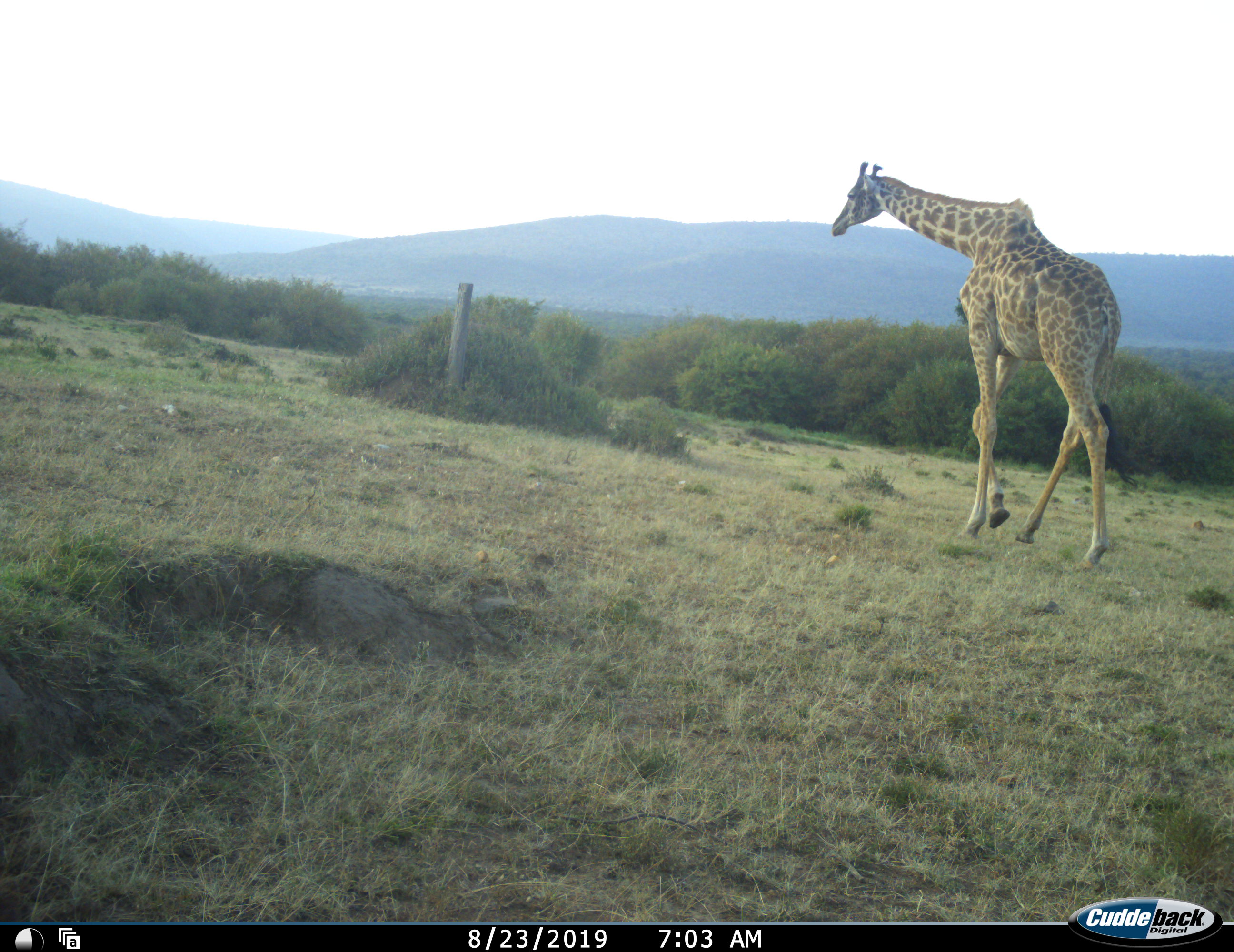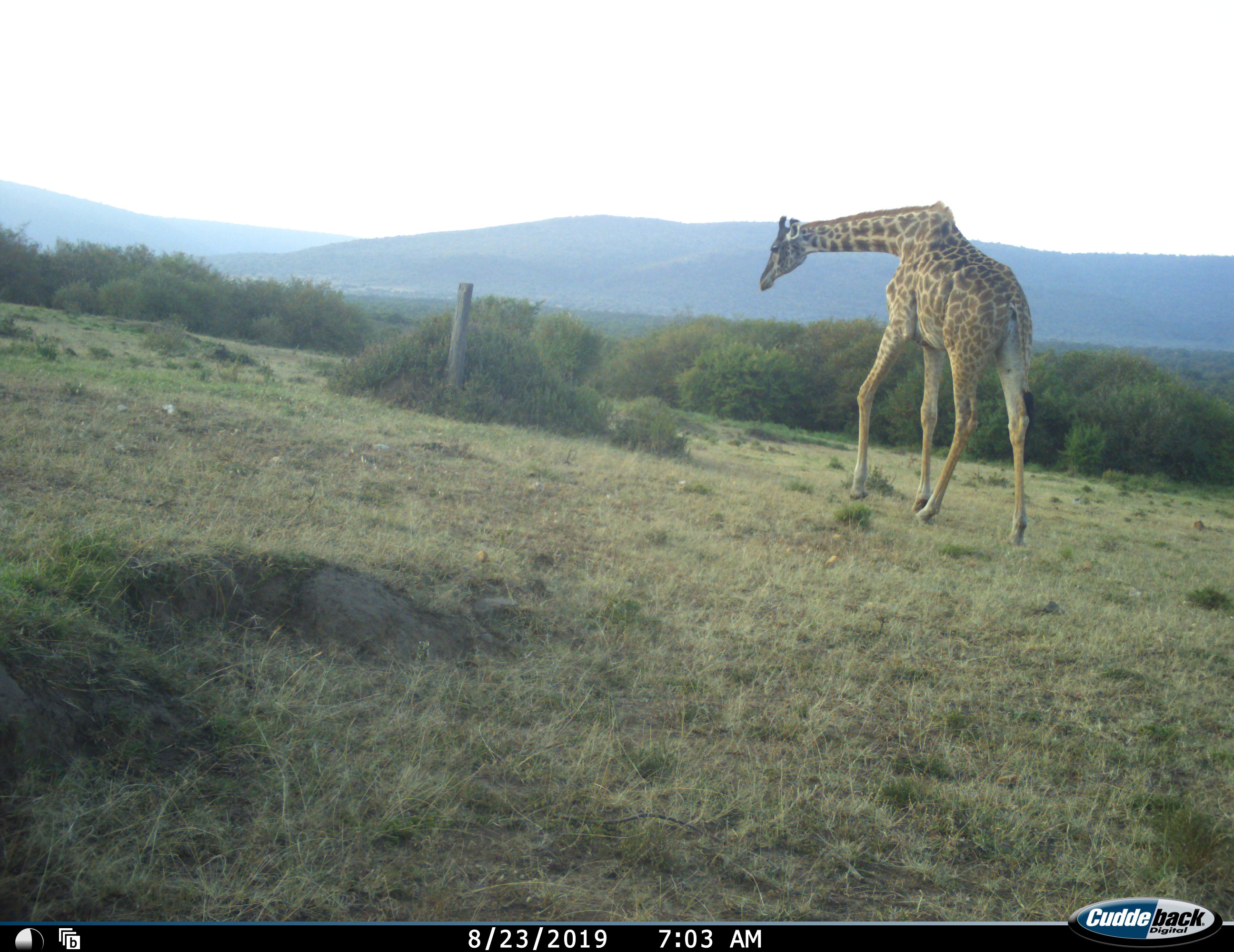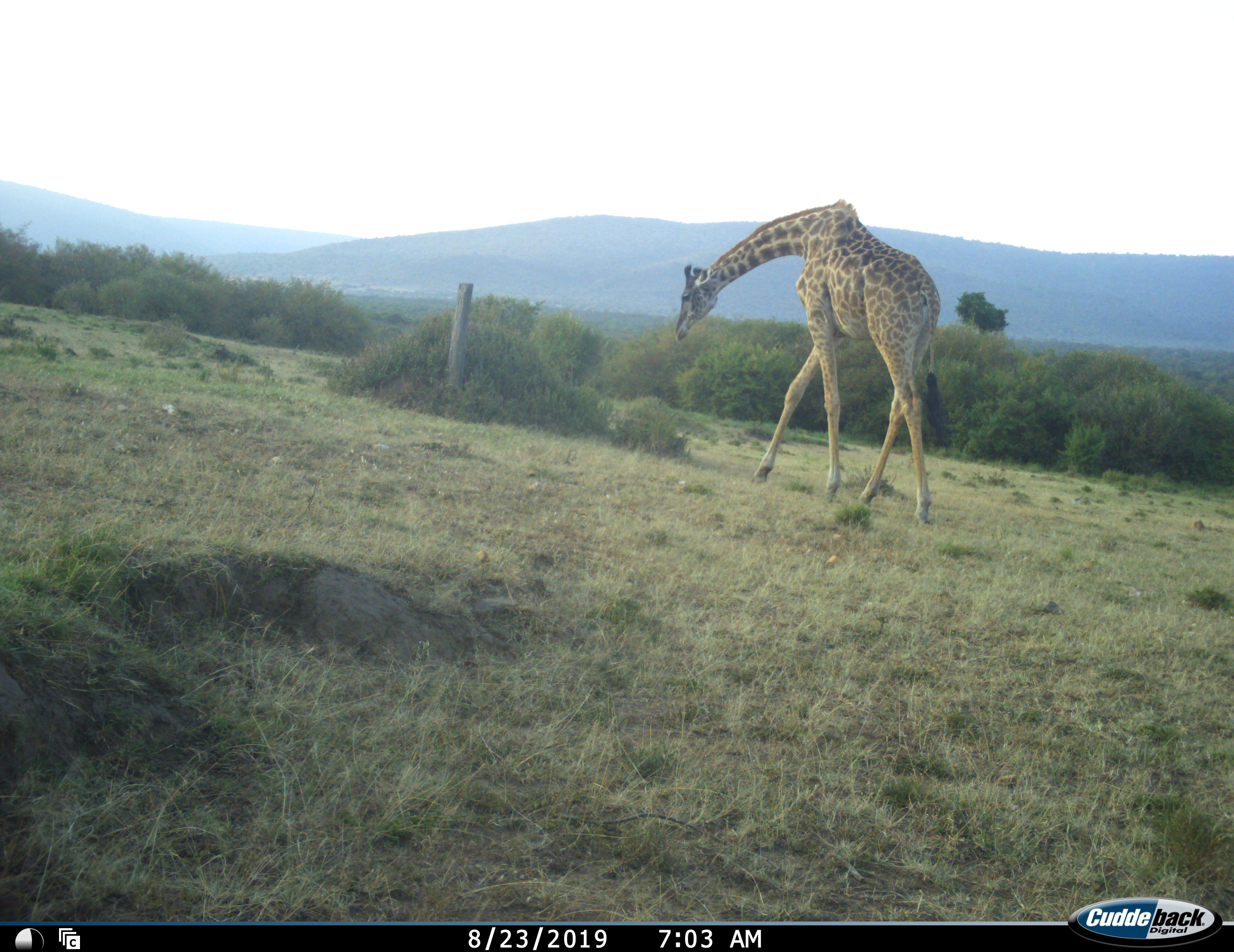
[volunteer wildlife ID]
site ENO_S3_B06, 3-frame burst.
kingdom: Animalia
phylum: Chordata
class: Mammalia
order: Artiodactyla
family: Giraffidae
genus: Giraffa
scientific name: Giraffa camelopardalis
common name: giraffe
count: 1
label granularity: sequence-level